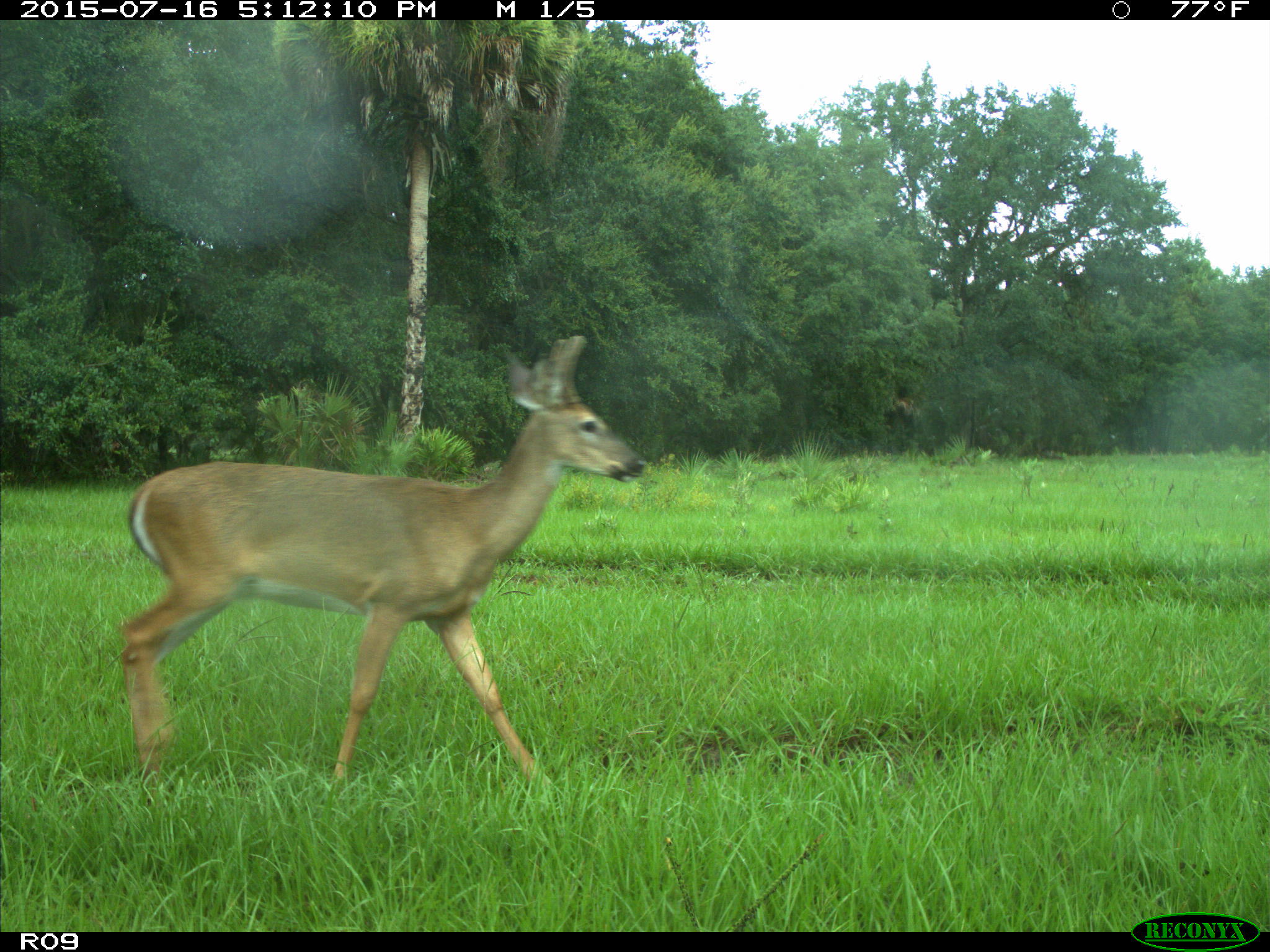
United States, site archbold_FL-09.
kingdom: Animalia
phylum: Chordata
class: Mammalia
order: Artiodactyla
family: Cervidae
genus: Odocoileus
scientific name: Odocoileus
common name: deer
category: unidentified deer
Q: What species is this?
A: Unidentified deer (deer) (Odocoileus).